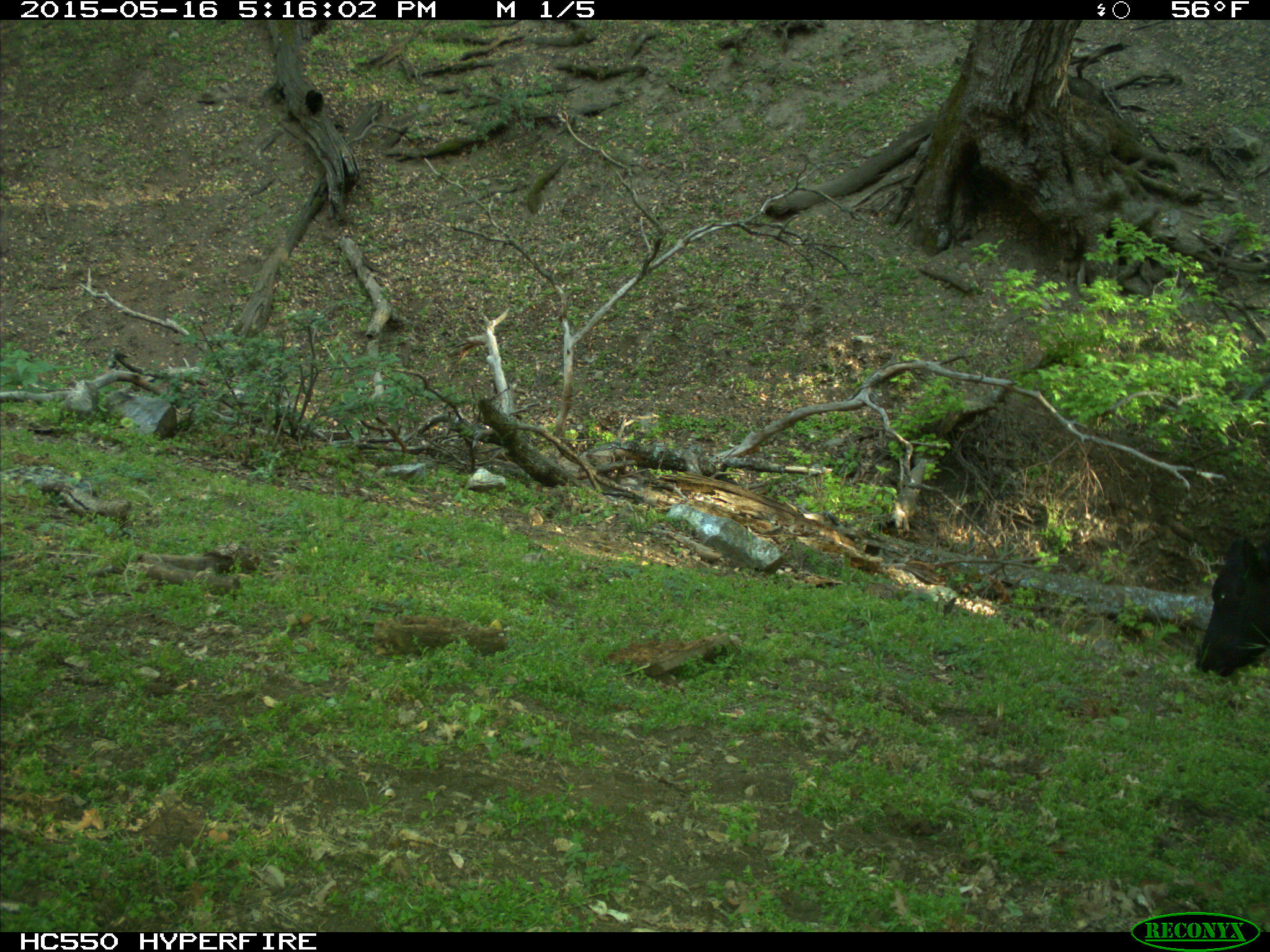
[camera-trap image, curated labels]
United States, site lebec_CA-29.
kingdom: Animalia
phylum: Chordata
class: Mammalia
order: Artiodactyla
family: Bovidae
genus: Bos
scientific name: Bos taurus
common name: domestic cow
Bos taurus (domestic cow).